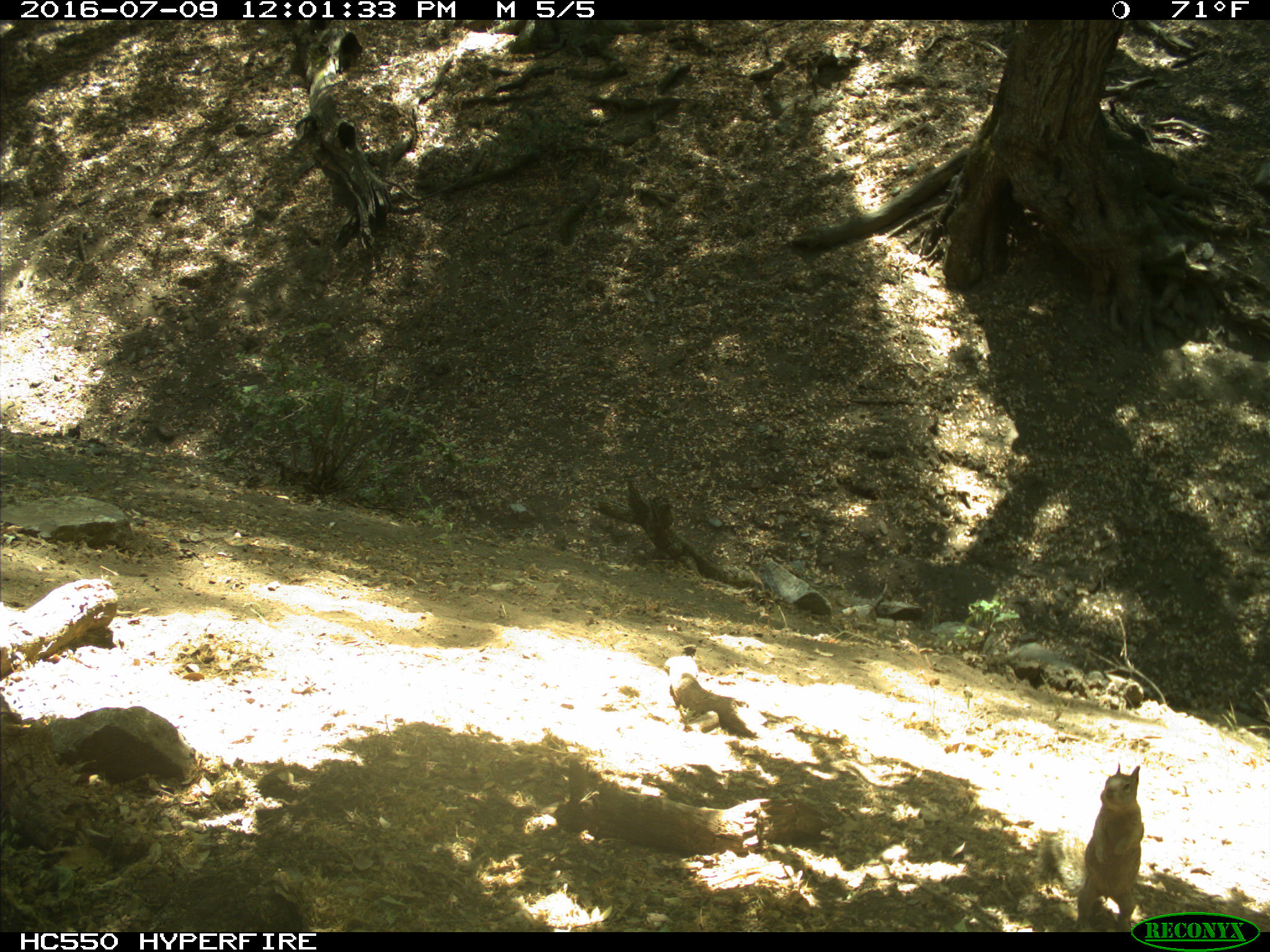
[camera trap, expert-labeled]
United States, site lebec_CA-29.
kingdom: Animalia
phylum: Chordata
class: Mammalia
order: Rodentia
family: Sciuridae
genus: Otospermophilus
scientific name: Otospermophilus beecheyi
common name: california ground squirrel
Otospermophilus beecheyi (california ground squirrel).